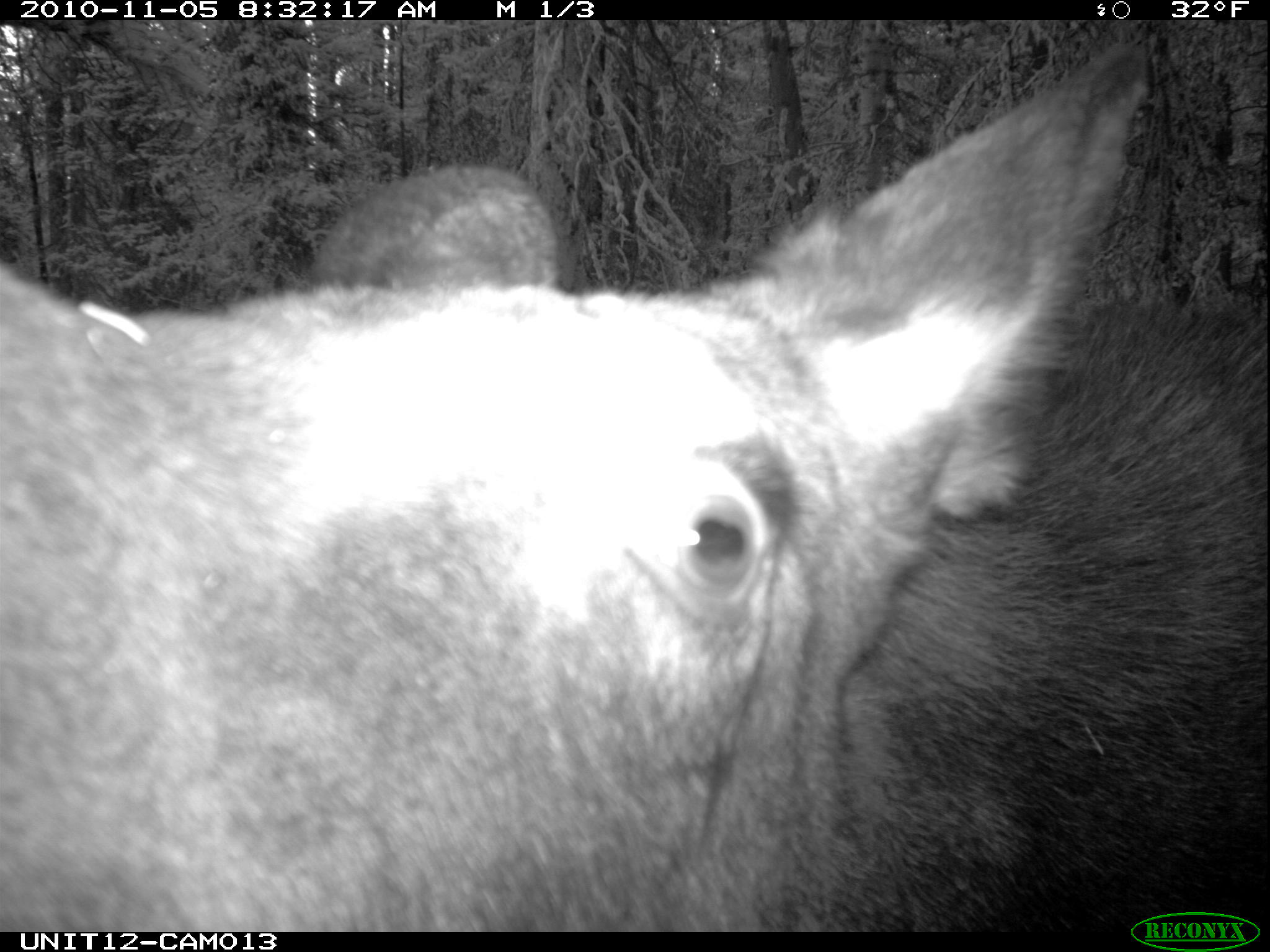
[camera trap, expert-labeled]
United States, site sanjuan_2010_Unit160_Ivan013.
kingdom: Animalia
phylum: Chordata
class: Mammalia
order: Artiodactyla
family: Cervidae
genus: Alces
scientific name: Alces alces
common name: moose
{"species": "Alces alces (moose)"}